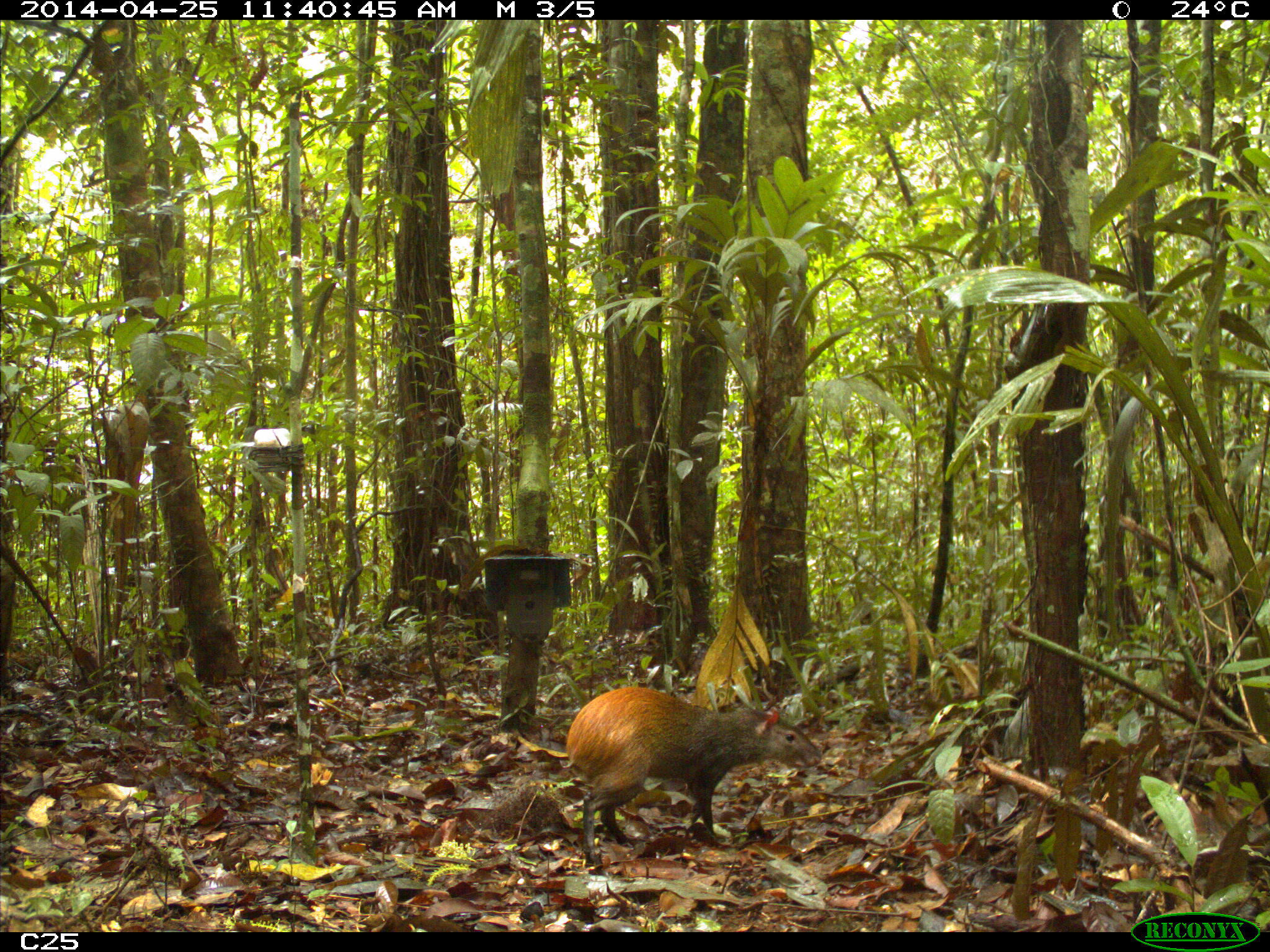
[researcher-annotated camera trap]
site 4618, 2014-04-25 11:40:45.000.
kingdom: Animalia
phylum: Chordata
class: Mammalia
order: Rodentia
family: Dasyproctidae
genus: Dasyprocta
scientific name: Dasyprocta leporina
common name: red-rumped agouti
Dasyprocta leporina (red-rumped agouti), count 1, age adult.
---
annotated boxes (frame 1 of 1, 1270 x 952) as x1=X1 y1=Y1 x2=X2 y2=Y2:
dasyprocta leporina: x1=558 y1=683 x2=824 y2=867